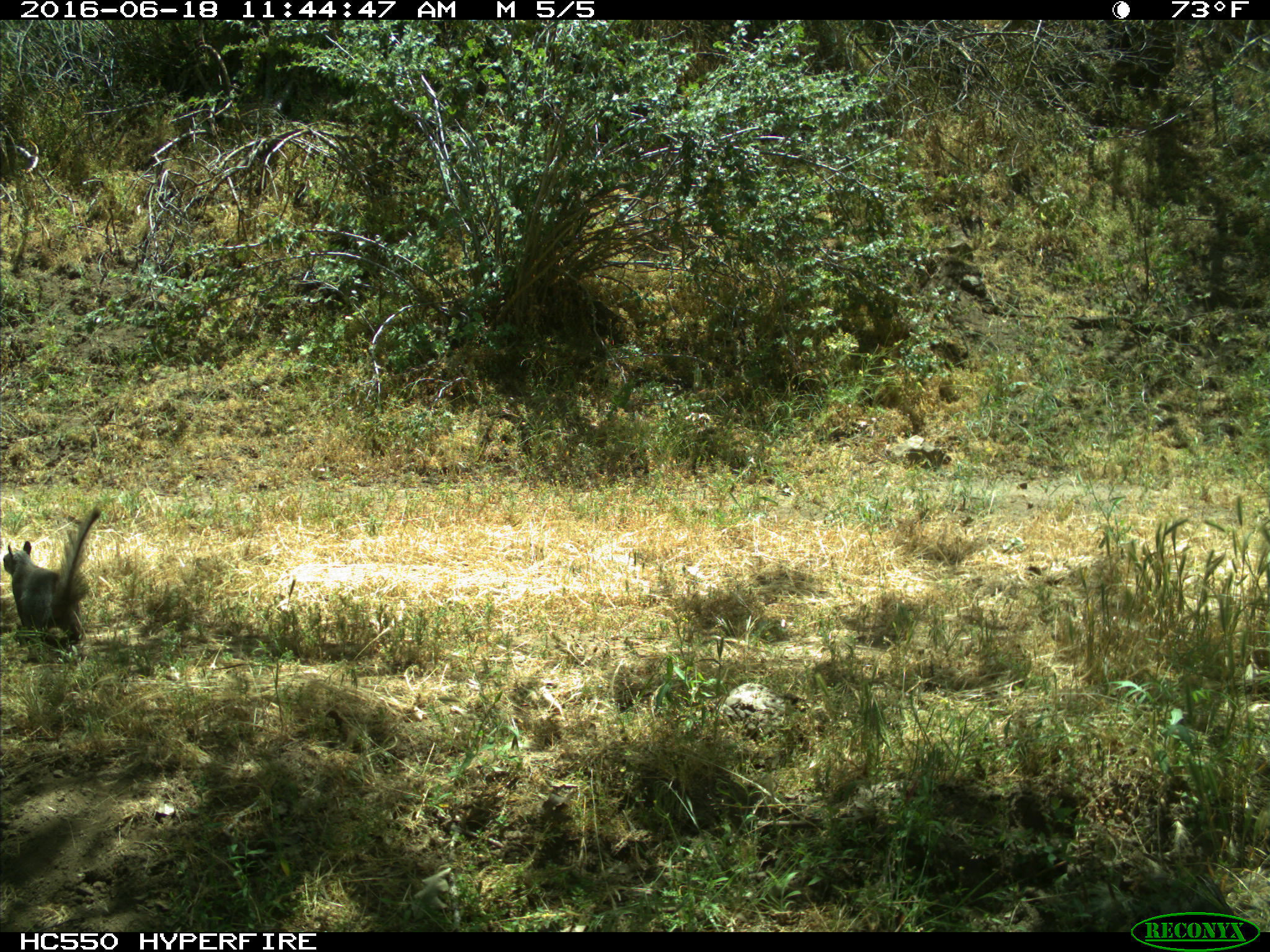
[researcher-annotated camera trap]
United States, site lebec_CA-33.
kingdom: Animalia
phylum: Chordata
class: Mammalia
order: Rodentia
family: Sciuridae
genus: Sciurus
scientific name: Sciurus carolinensis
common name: eastern gray squirrel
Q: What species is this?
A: Sciurus carolinensis (eastern gray squirrel).